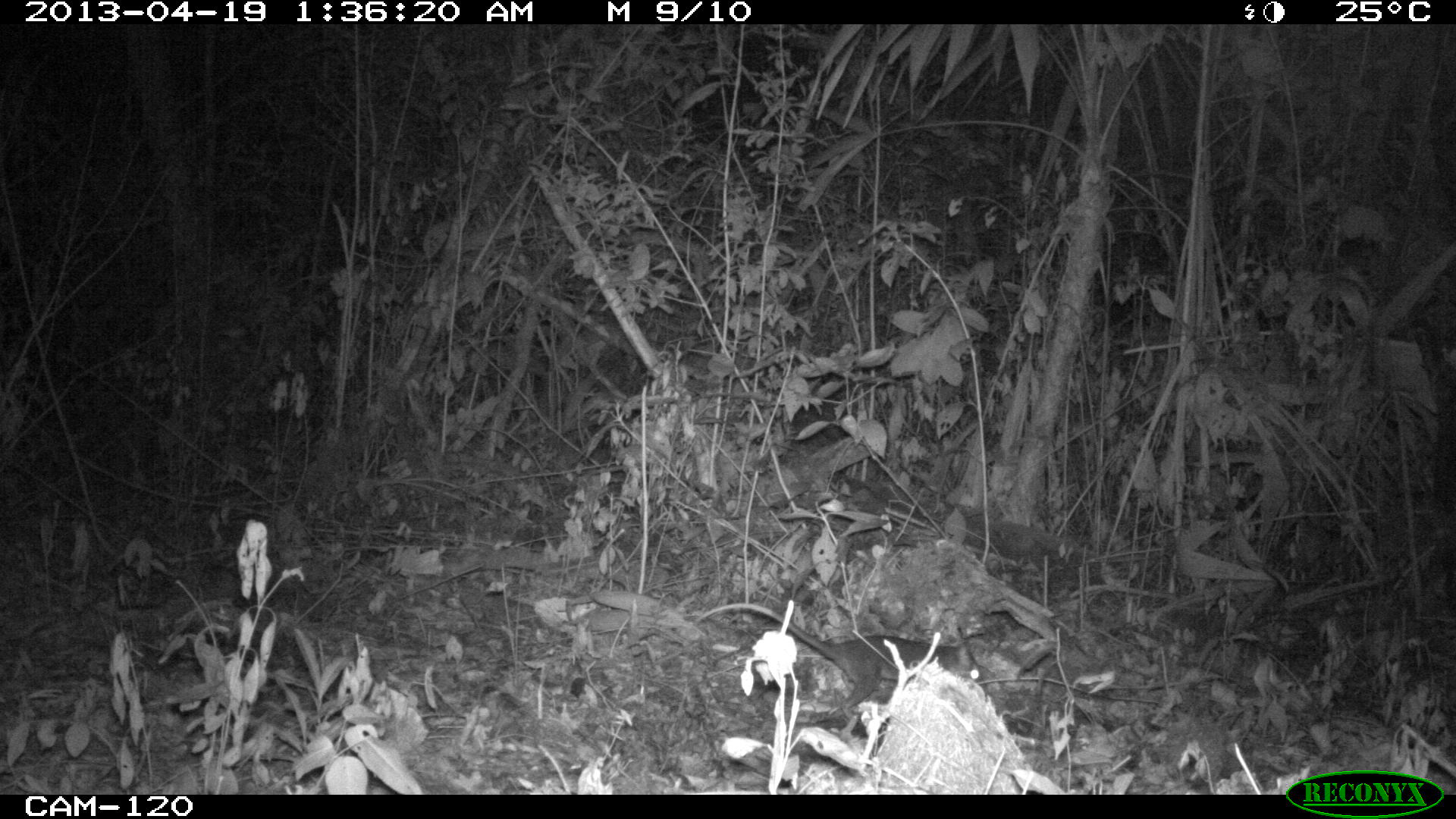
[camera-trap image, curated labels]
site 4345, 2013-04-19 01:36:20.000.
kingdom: Animalia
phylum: Chordata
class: Mammalia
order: Didelphimorphia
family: Didelphidae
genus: Didelphis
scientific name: Didelphis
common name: american opossums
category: didelphis sp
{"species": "didelphis sp (american opossums) (Didelphis)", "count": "1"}